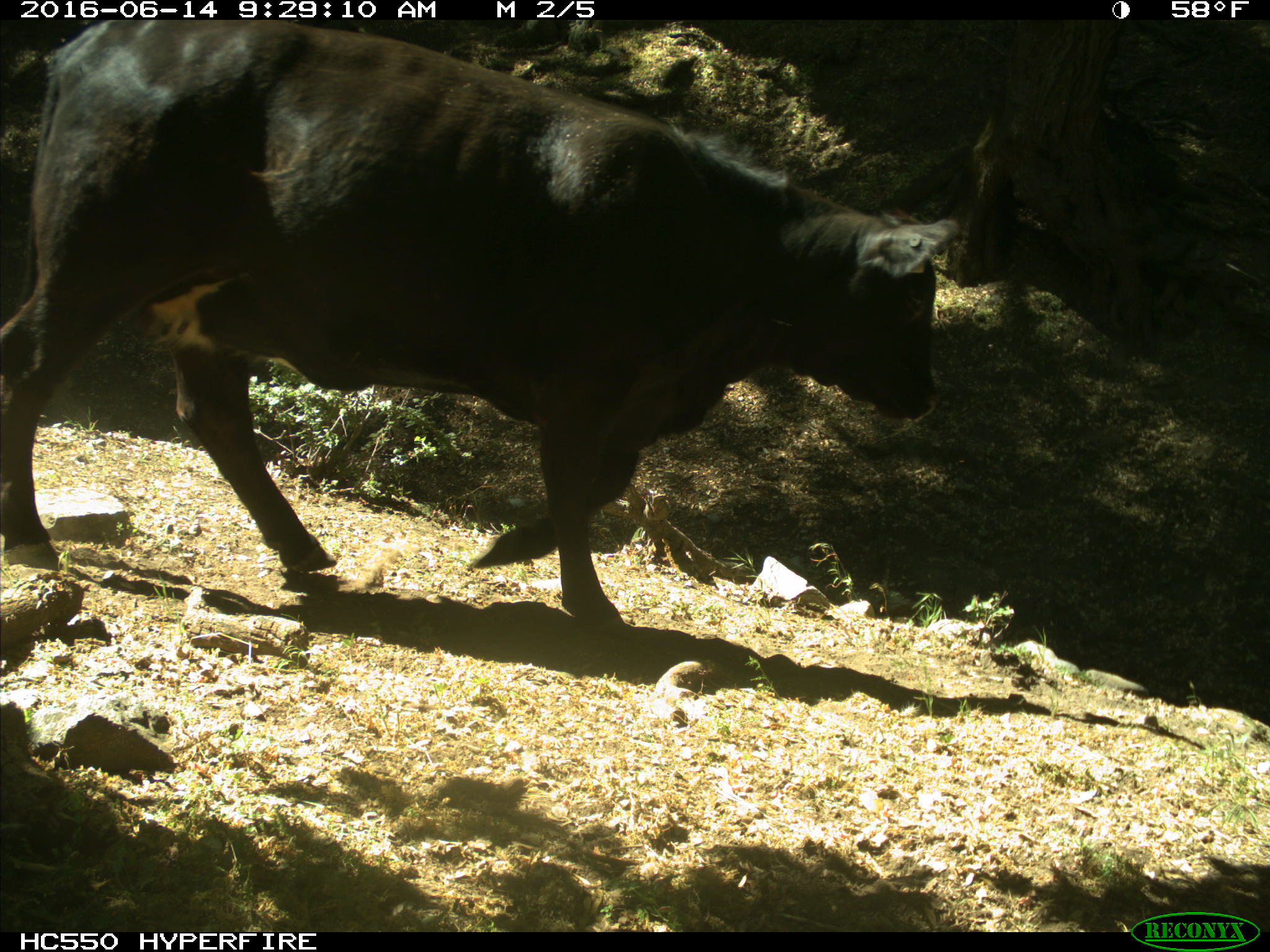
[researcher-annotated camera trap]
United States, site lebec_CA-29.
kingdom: Animalia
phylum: Chordata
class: Mammalia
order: Artiodactyla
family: Bovidae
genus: Bos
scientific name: Bos taurus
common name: domestic cow